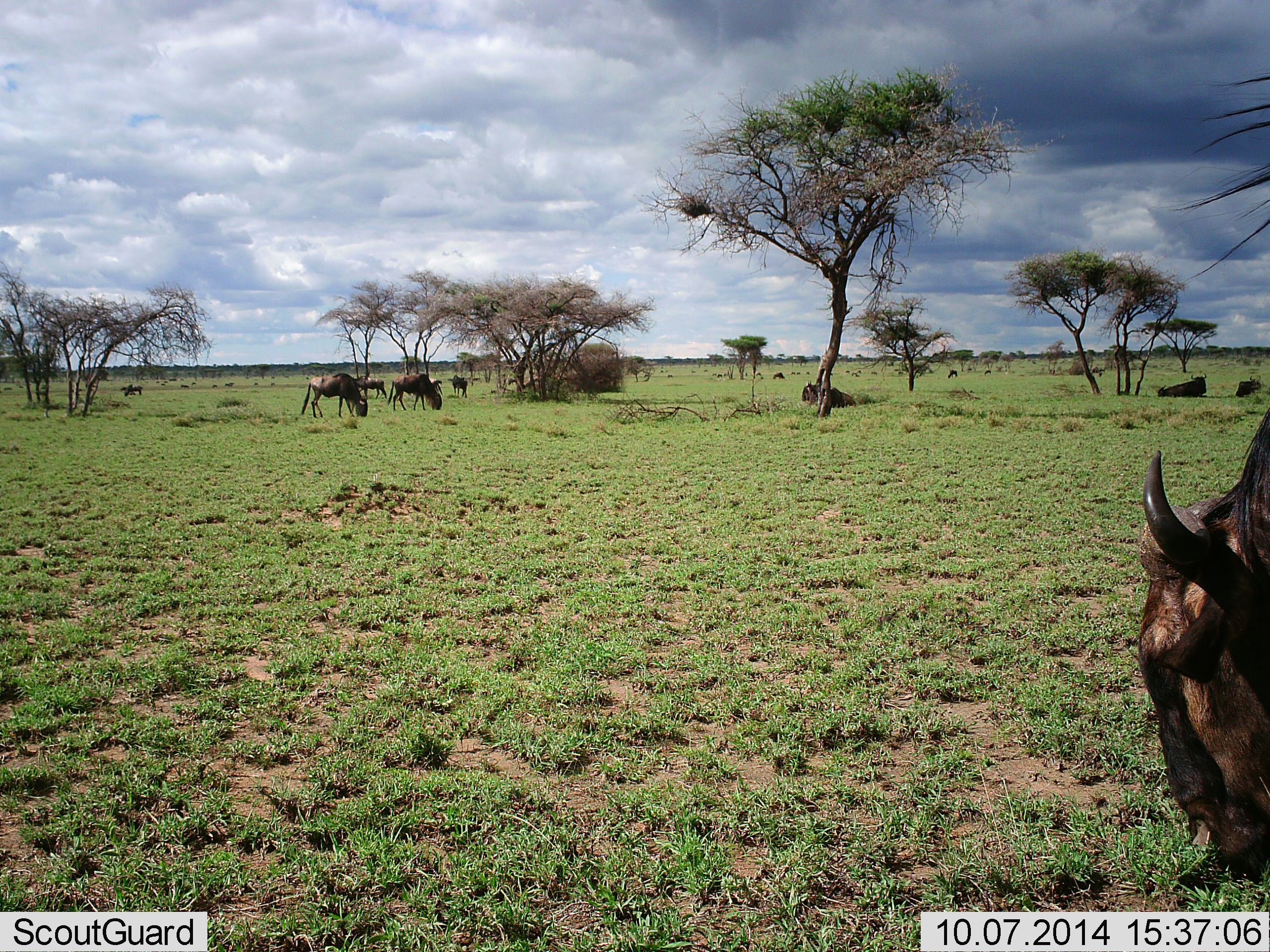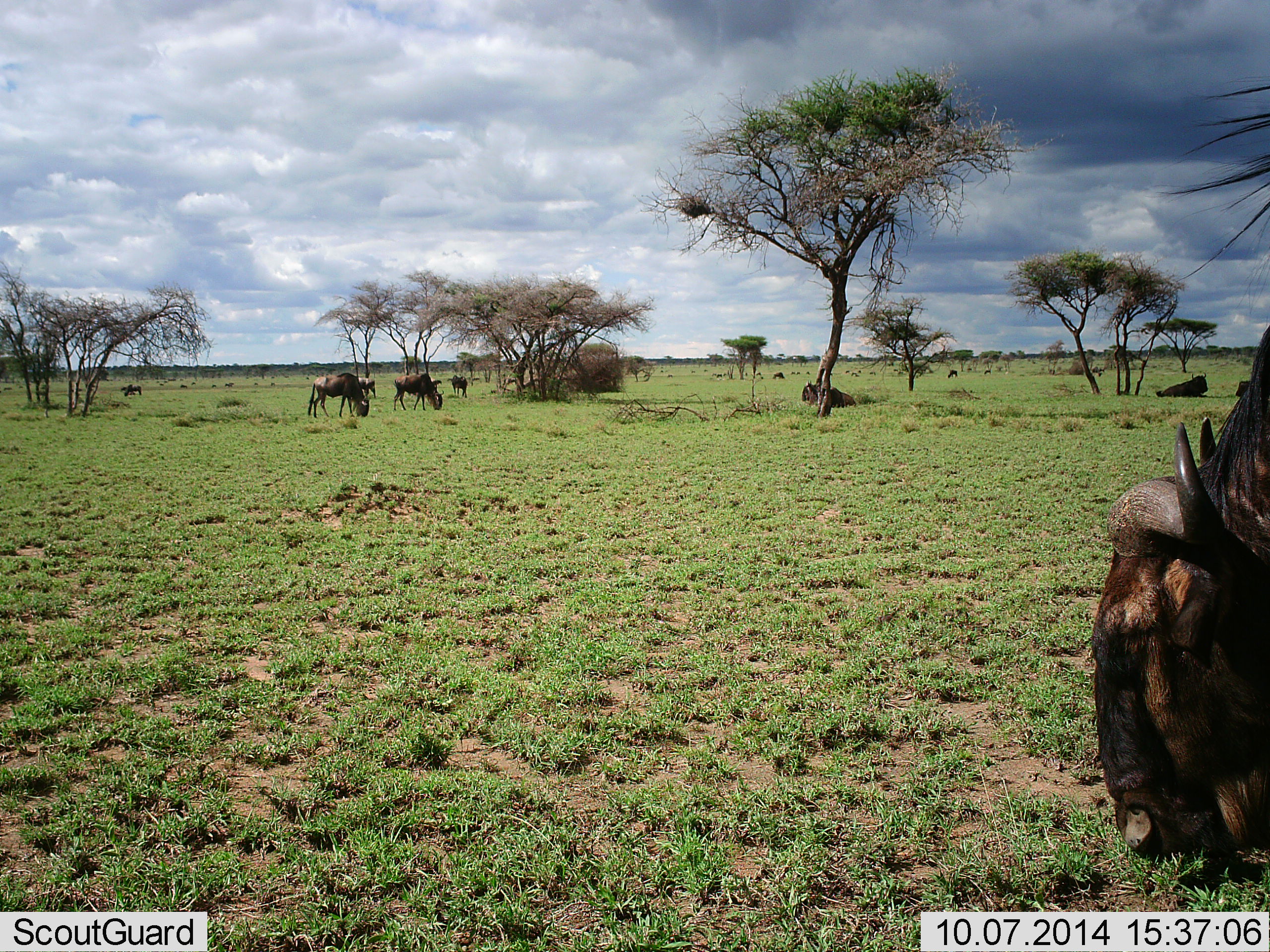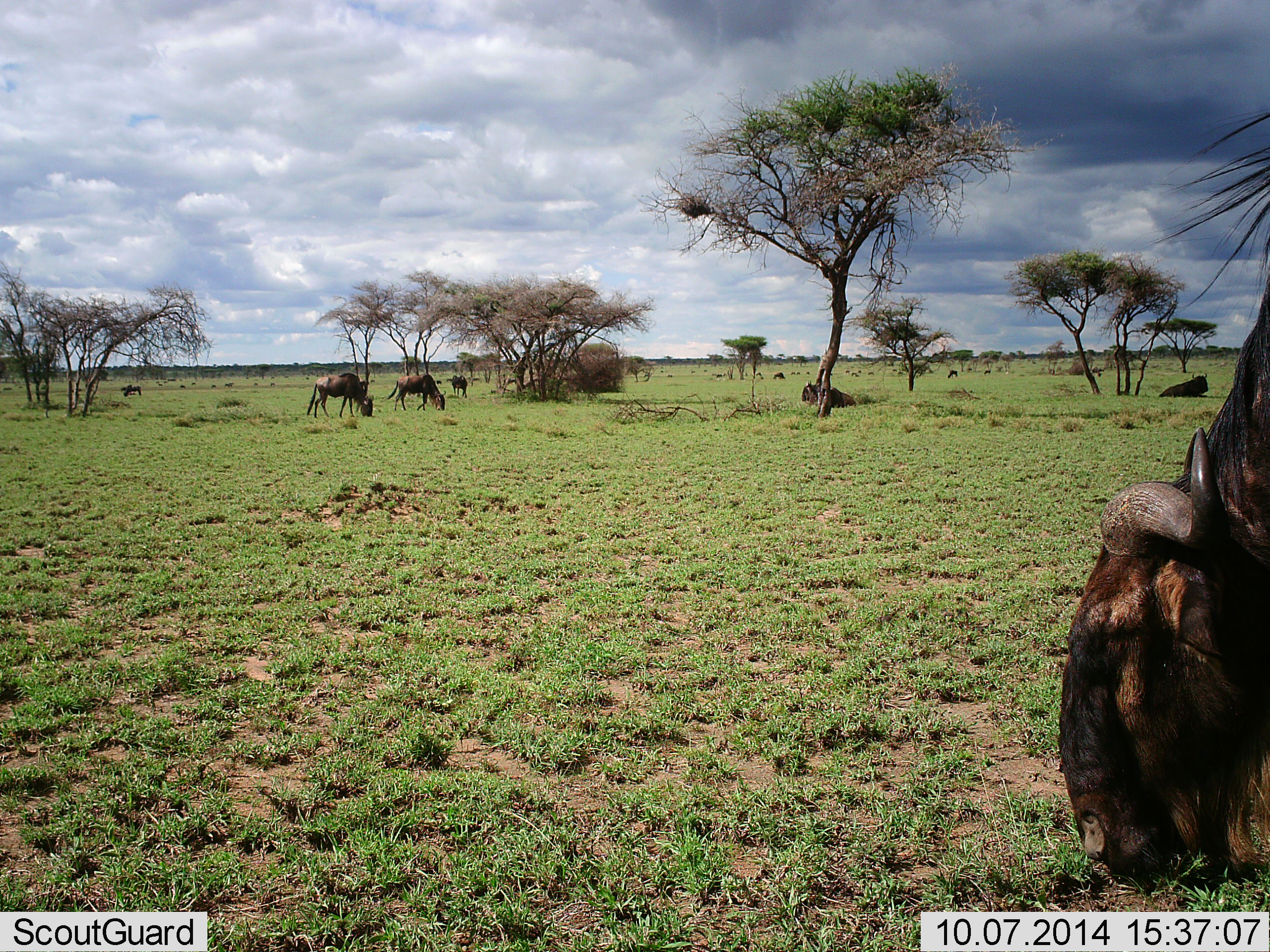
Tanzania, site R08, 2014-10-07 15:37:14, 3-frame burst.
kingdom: Animalia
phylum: Chordata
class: Mammalia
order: Artiodactyla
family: Bovidae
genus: Connochaetes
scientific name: Connochaetes taurinus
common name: blue wildebeest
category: wildebeest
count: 9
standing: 40%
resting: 60%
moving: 20%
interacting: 0%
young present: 0%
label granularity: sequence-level